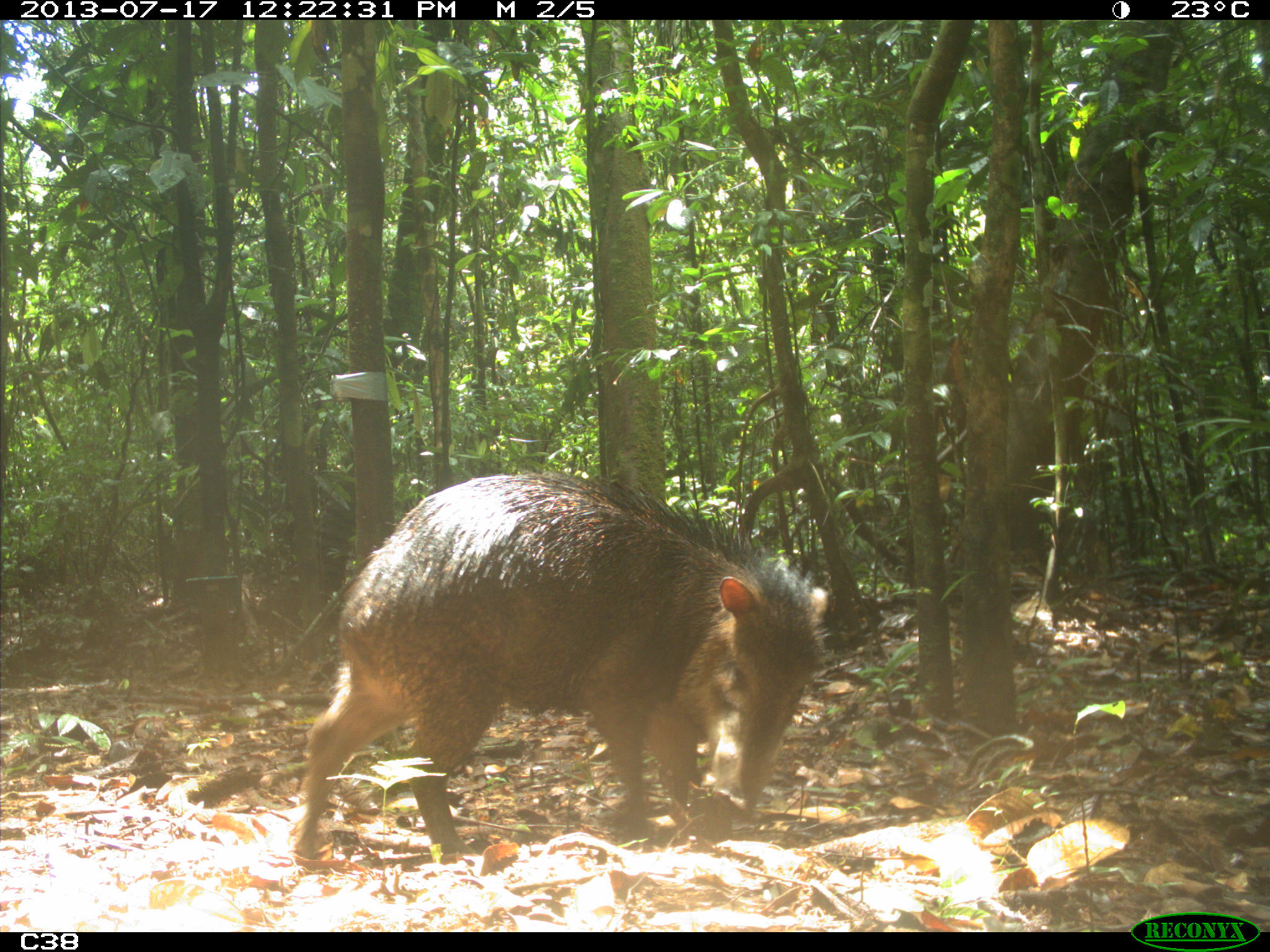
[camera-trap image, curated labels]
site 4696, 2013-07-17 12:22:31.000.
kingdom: Animalia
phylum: Chordata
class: Mammalia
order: Artiodactyla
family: Tayassuidae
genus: Tayassu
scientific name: Tayassu pecari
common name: white-lipped peccary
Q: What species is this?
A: Tayassu pecari (white-lipped peccary).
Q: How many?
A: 9.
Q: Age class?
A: Adult.